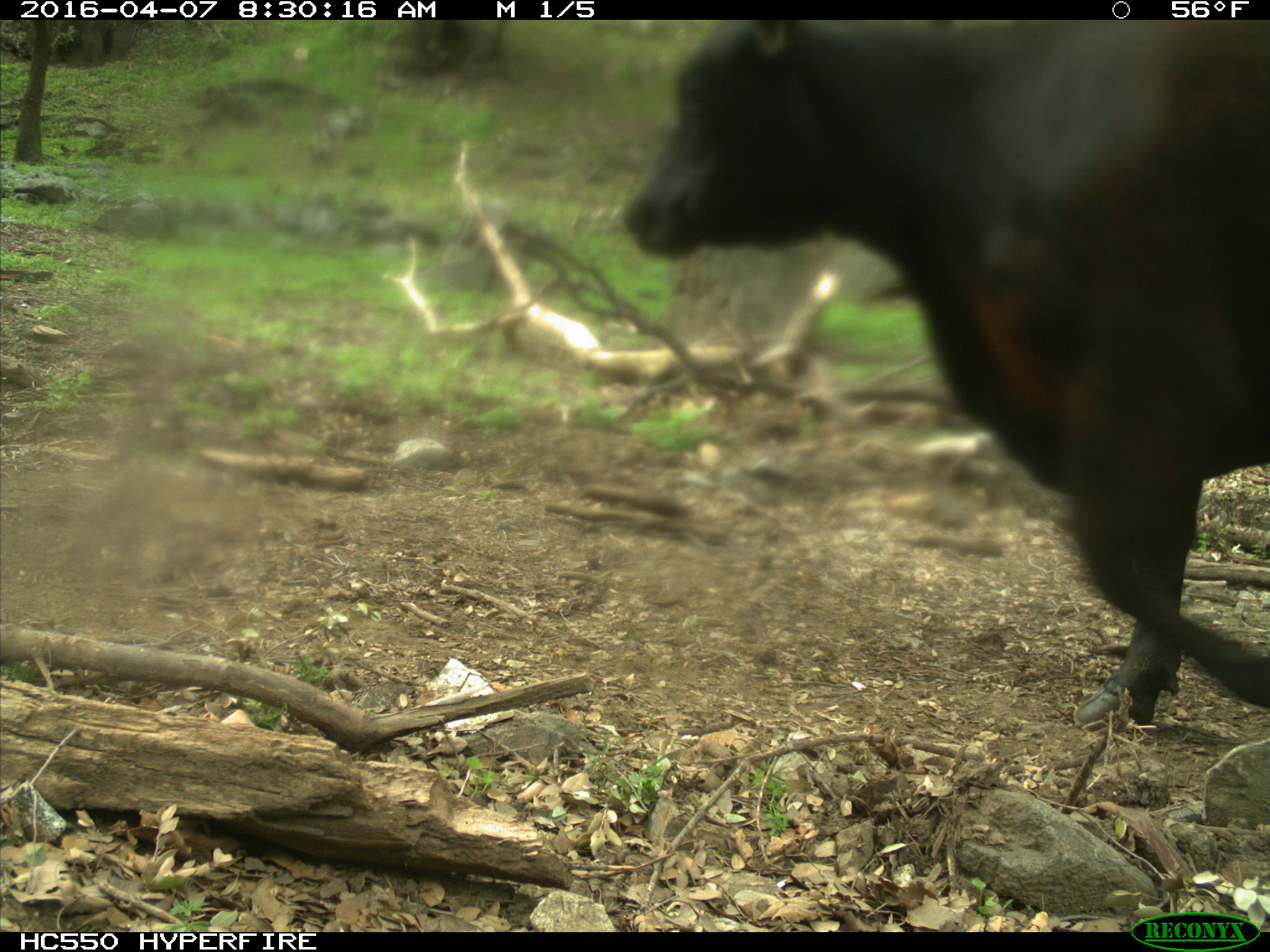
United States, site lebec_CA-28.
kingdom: Animalia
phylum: Chordata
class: Mammalia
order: Artiodactyla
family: Bovidae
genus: Bos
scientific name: Bos taurus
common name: domestic cow